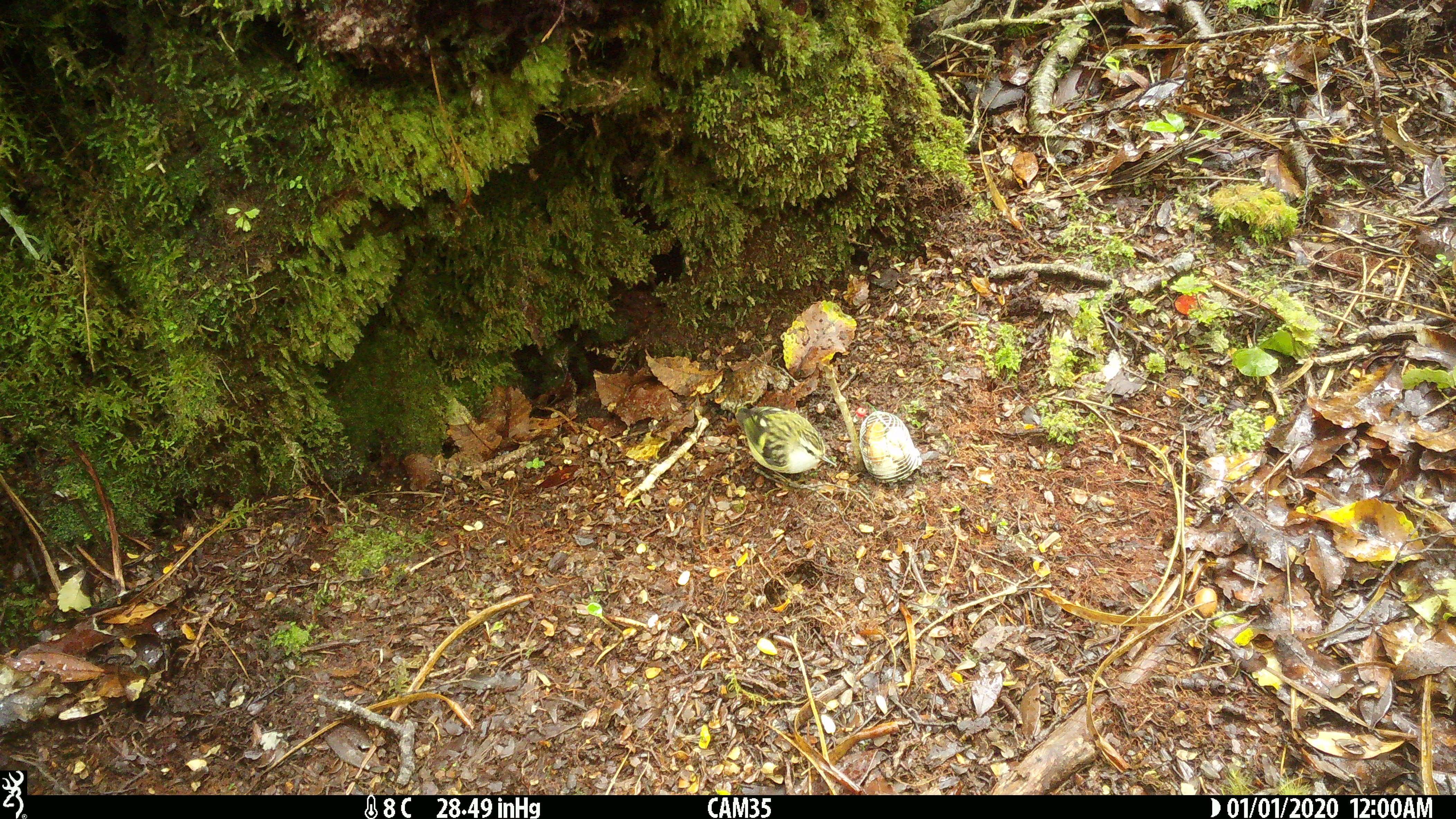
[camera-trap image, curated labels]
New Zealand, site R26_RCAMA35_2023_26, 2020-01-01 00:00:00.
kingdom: Animalia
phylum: Chordata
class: Aves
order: Passeriformes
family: Acanthisittidae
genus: Acanthisitta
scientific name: Acanthisitta chloris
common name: rifleman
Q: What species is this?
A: Rifleman (Acanthisitta chloris).